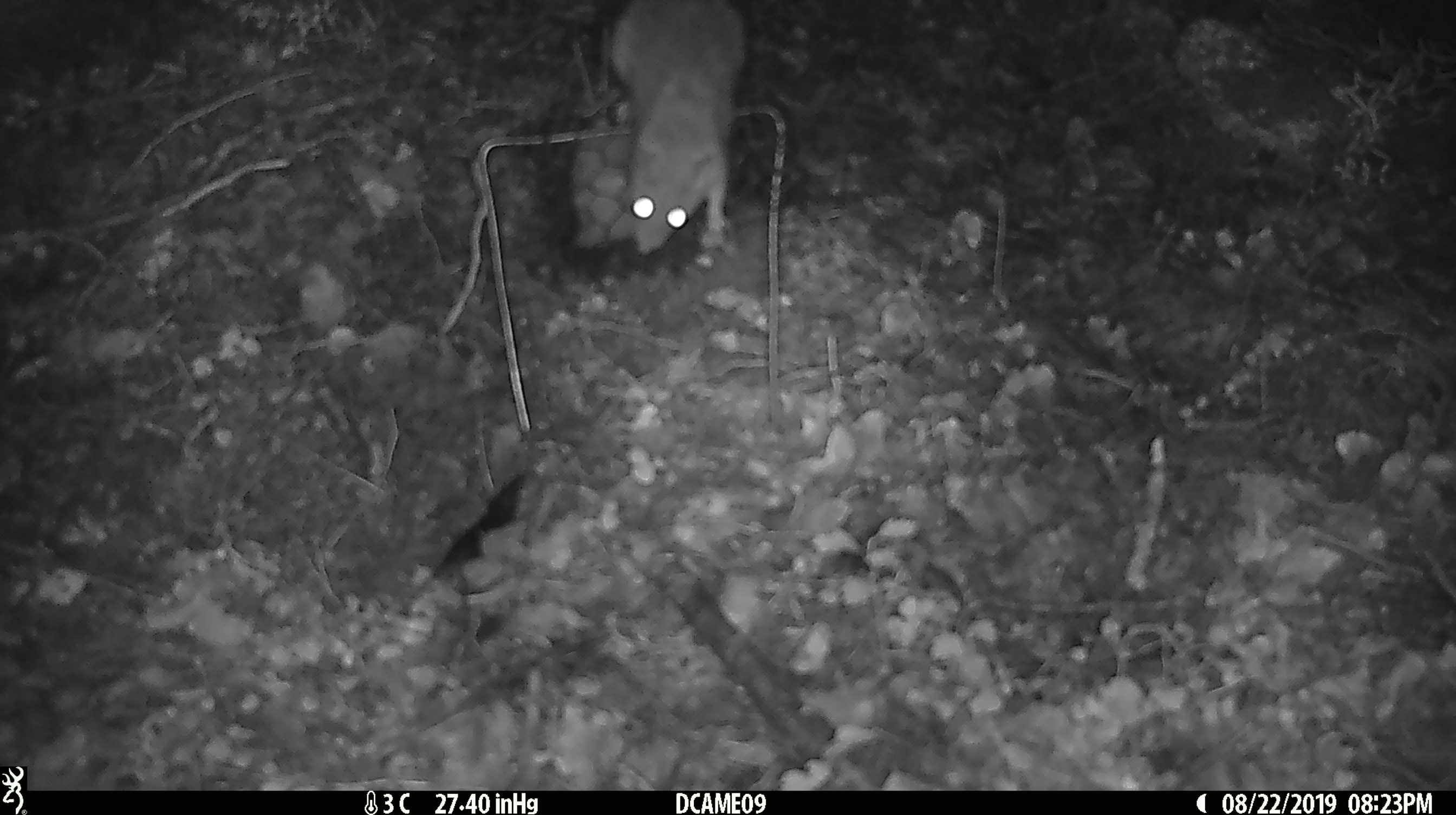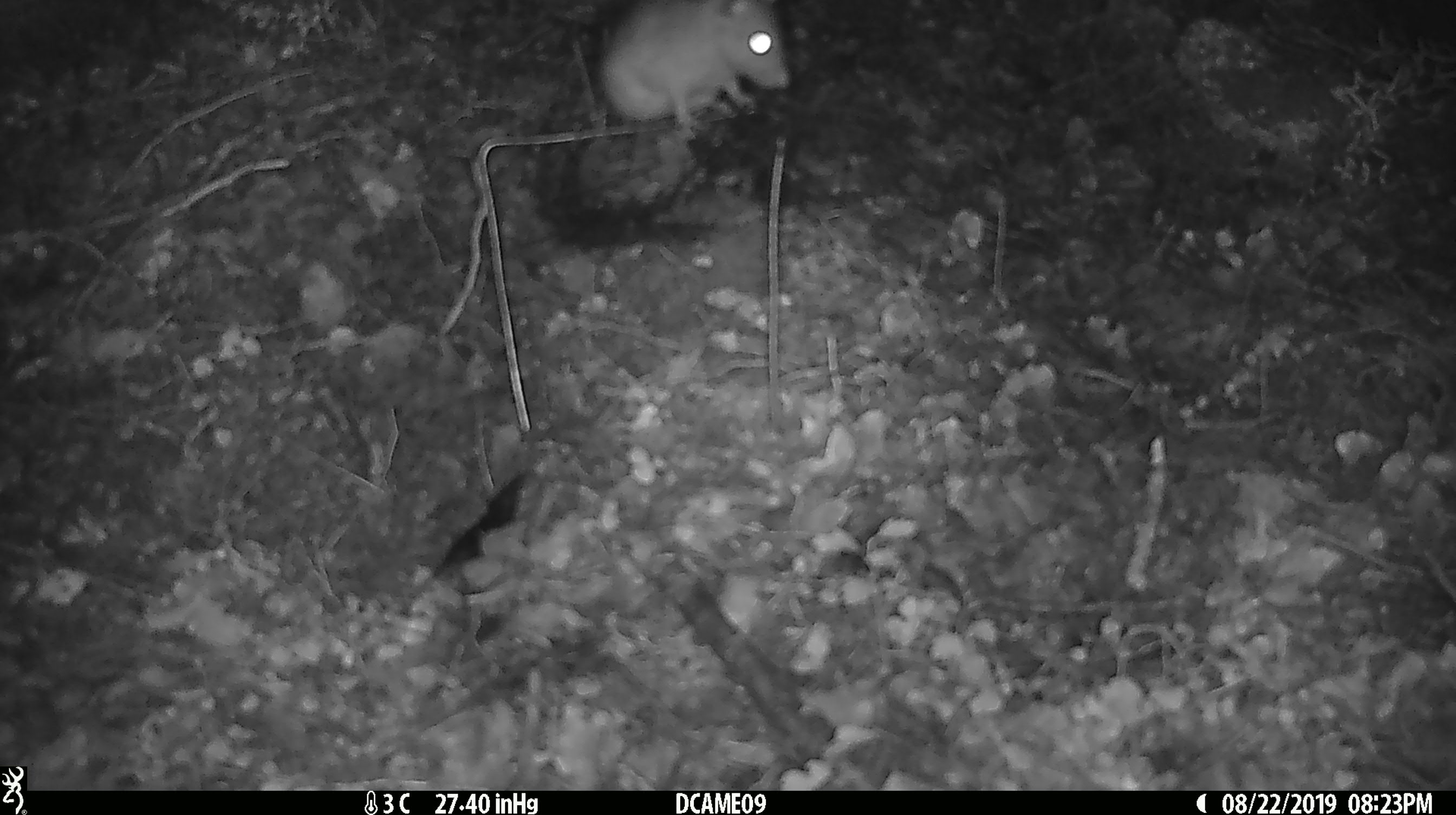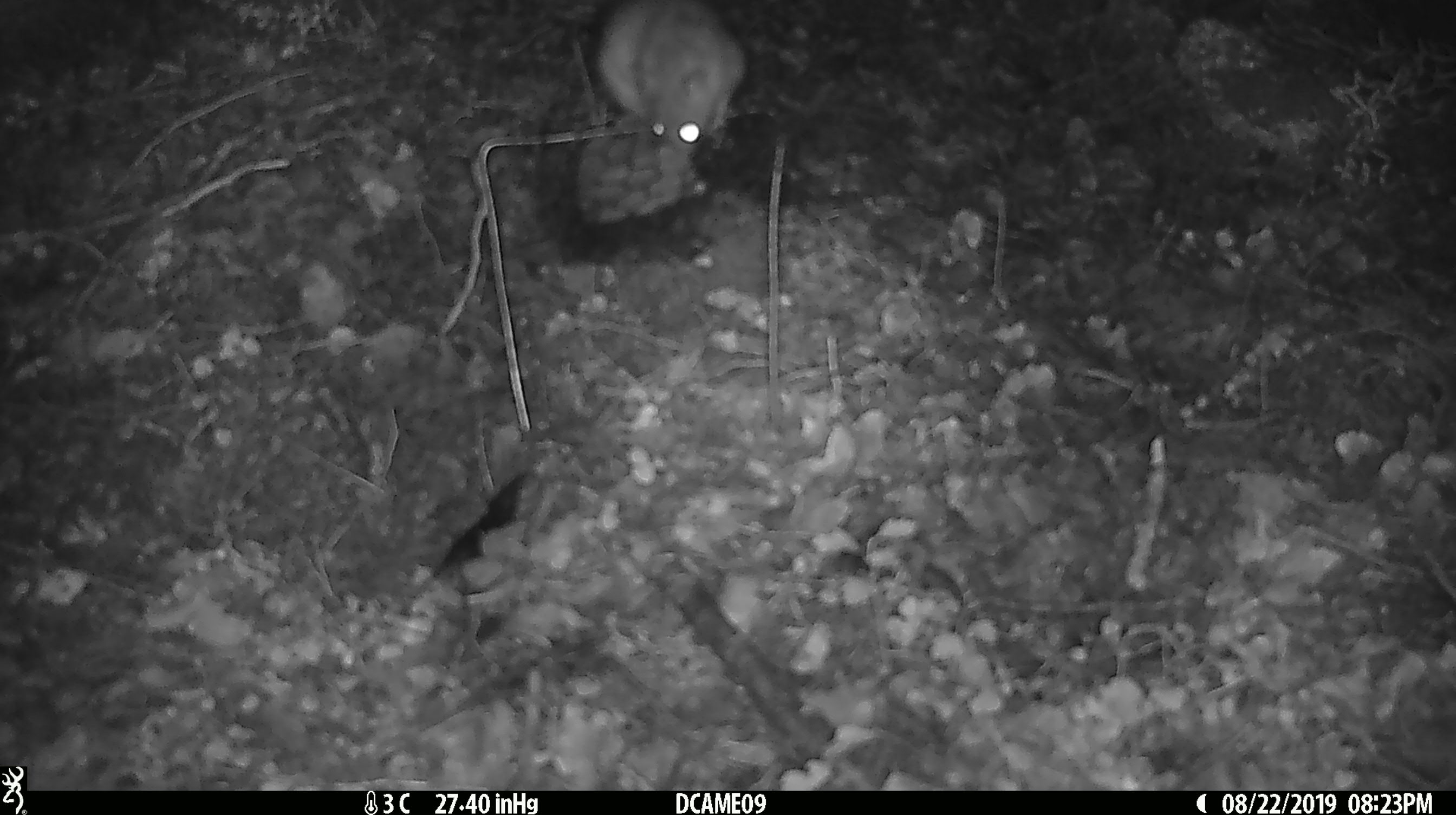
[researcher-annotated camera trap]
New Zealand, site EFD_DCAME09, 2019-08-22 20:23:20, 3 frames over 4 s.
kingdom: Animalia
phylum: Chordata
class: Mammalia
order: Rodentia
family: Muridae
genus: Rattus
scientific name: Rattus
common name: rat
Rat (Rattus).